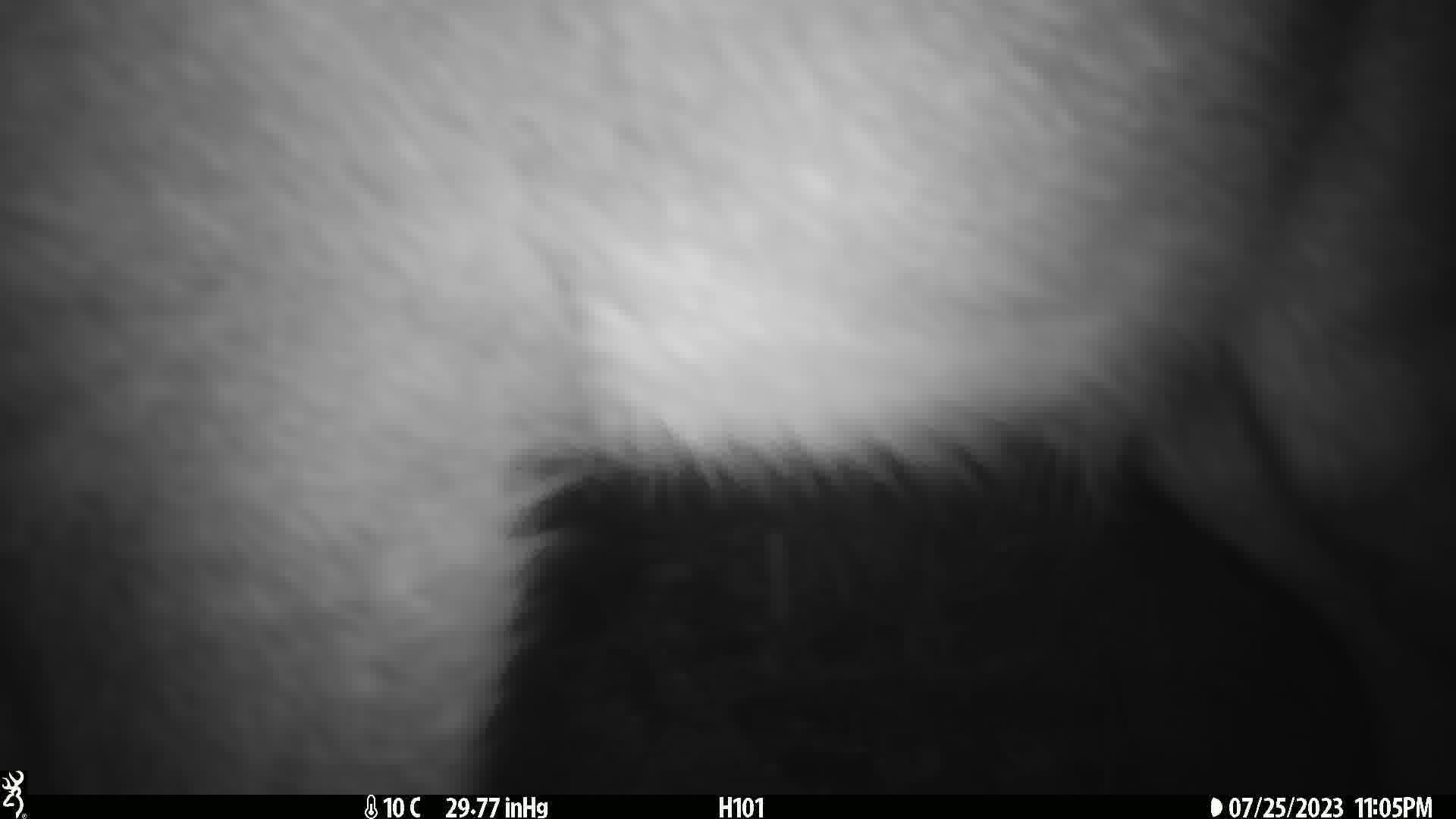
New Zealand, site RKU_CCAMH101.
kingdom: Animalia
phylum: Chordata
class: Mammalia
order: Artiodactyla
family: Cervidae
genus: Odocoileus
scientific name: Odocoileus virginianus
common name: white-tailed deer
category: white tailed deer